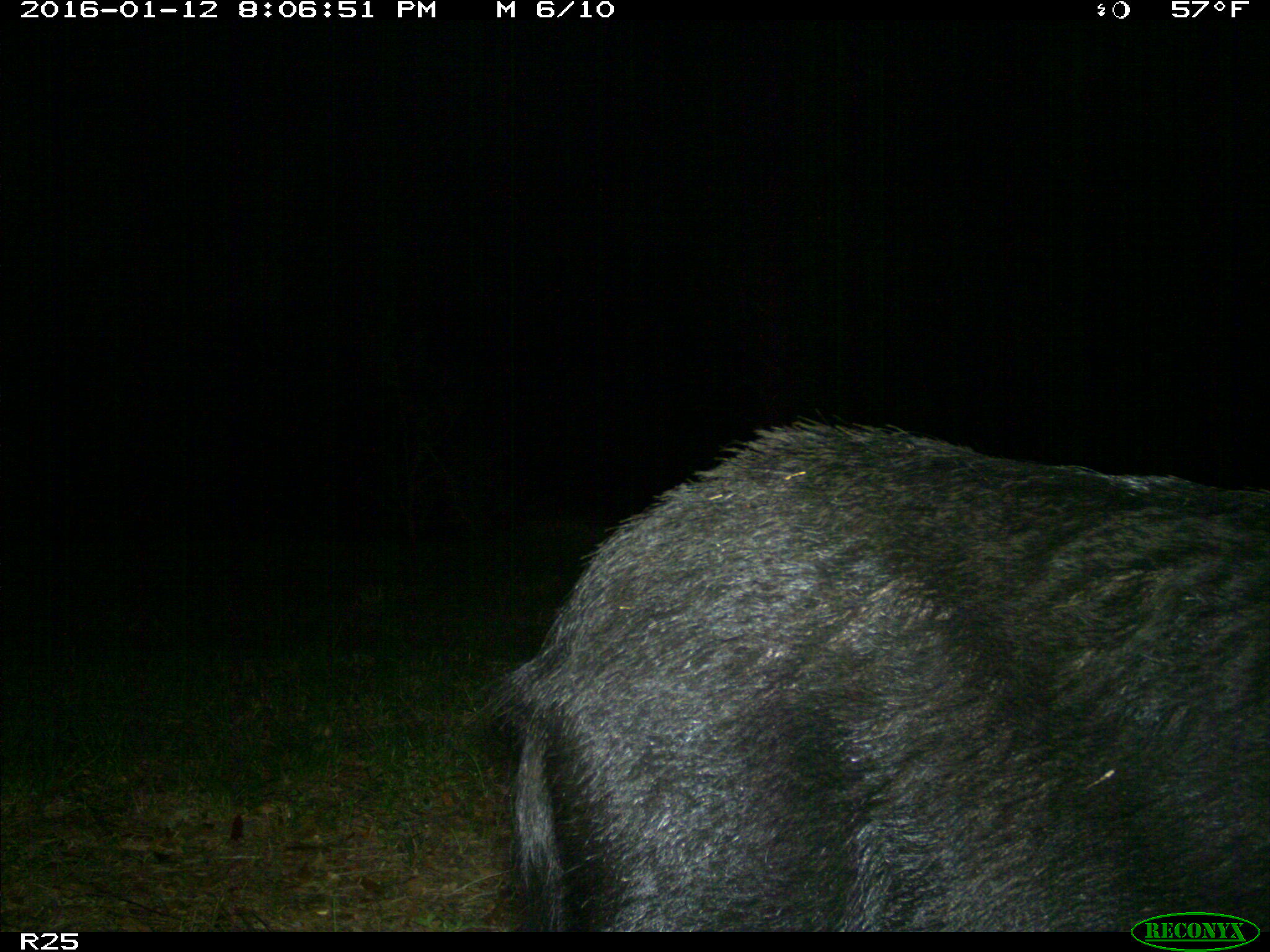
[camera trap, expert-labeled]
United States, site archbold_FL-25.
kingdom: Animalia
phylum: Chordata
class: Mammalia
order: Artiodactyla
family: Suidae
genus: Sus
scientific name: Sus scrofa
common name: wild boar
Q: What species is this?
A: Sus scrofa (wild boar).